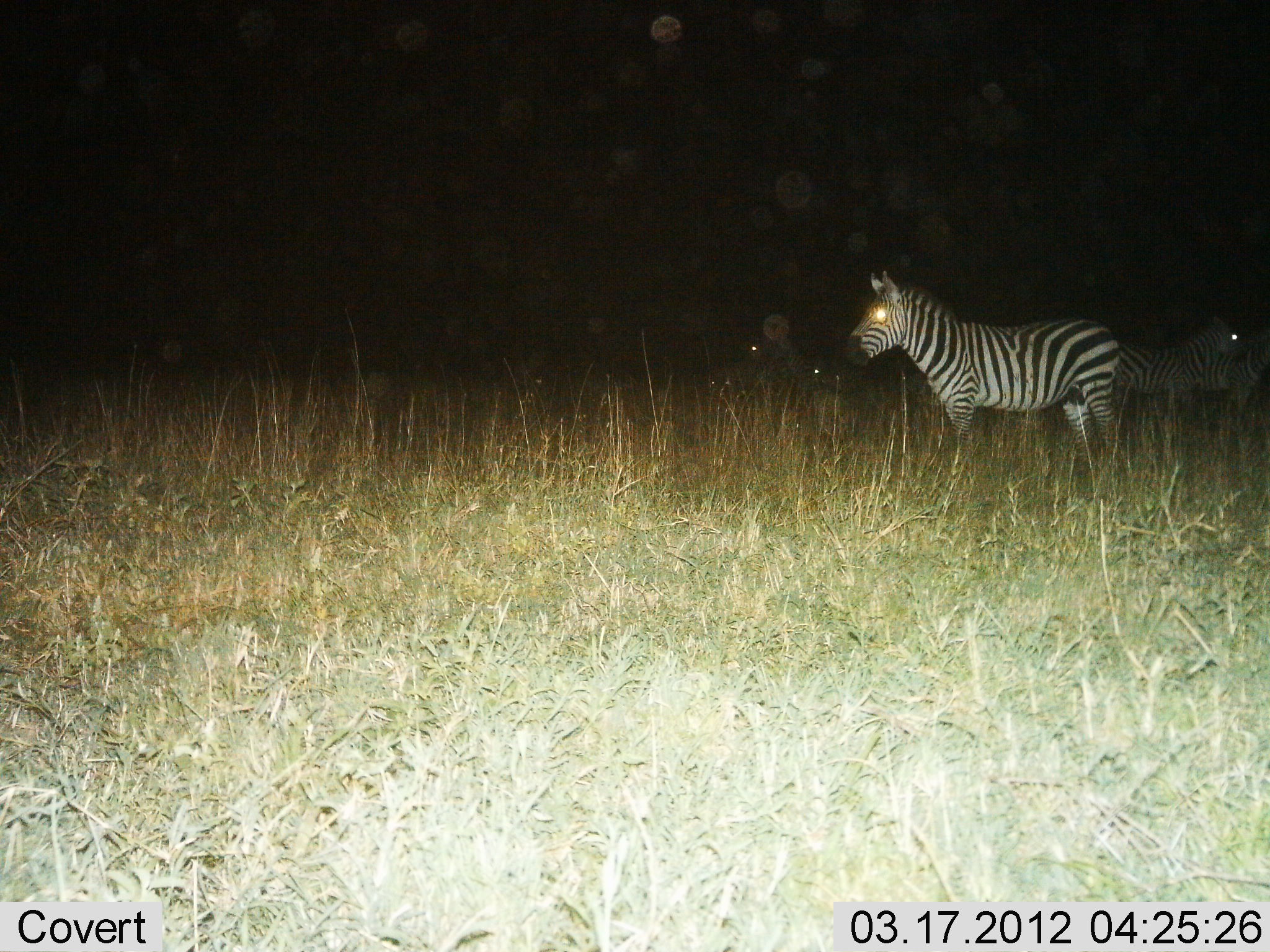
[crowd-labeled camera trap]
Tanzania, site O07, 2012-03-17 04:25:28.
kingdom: Animalia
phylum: Chordata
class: Mammalia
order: Perissodactyla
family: Equidae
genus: Equus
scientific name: Equus quagga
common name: plains zebra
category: zebra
Zebra (plains zebra) (Equus quagga), count 3. Behavior (volunteer vote fractions): standing 100%, resting 13%, moving 0%, interacting 0%. Young present (vote fraction): 0%. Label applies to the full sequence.